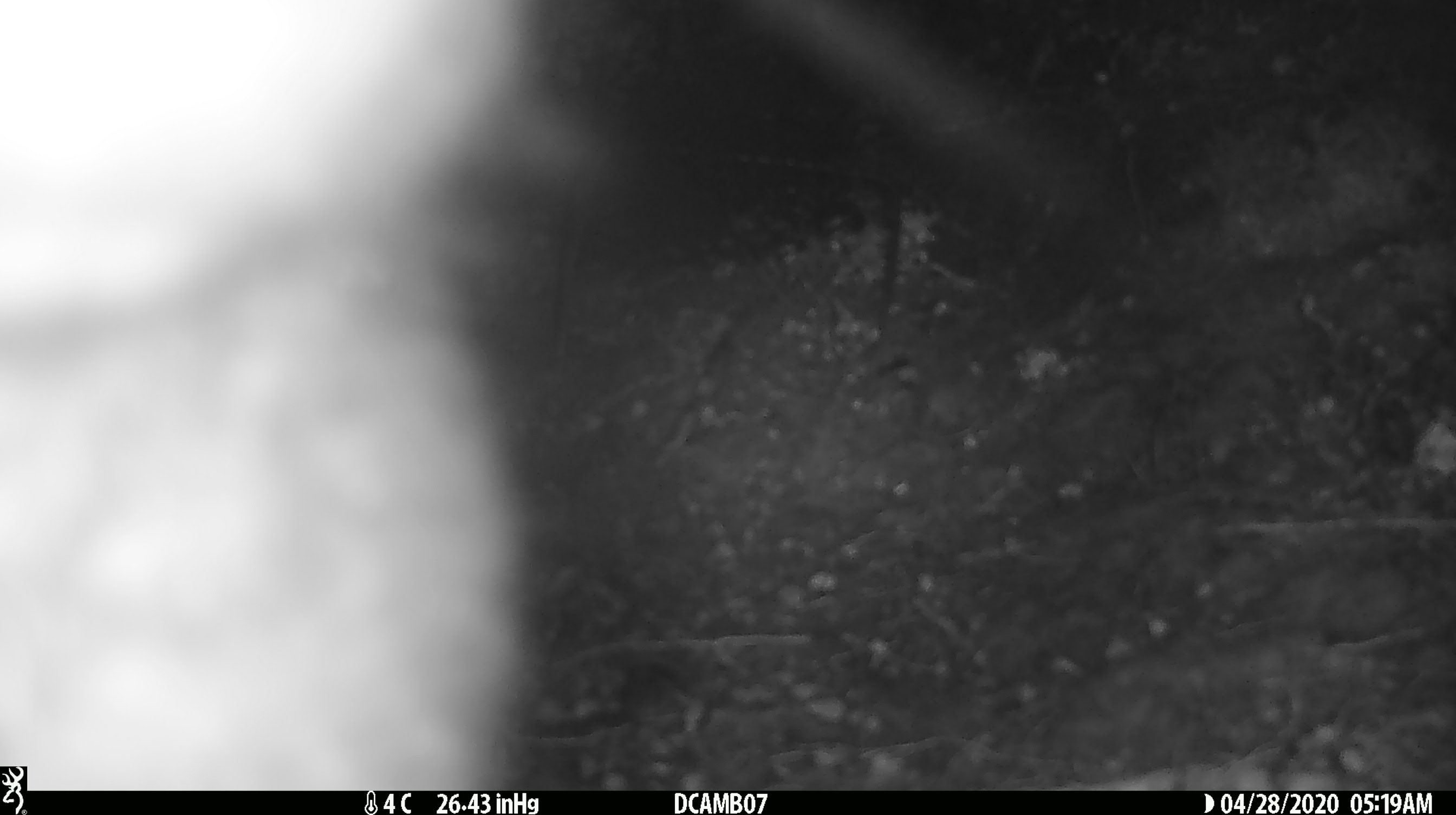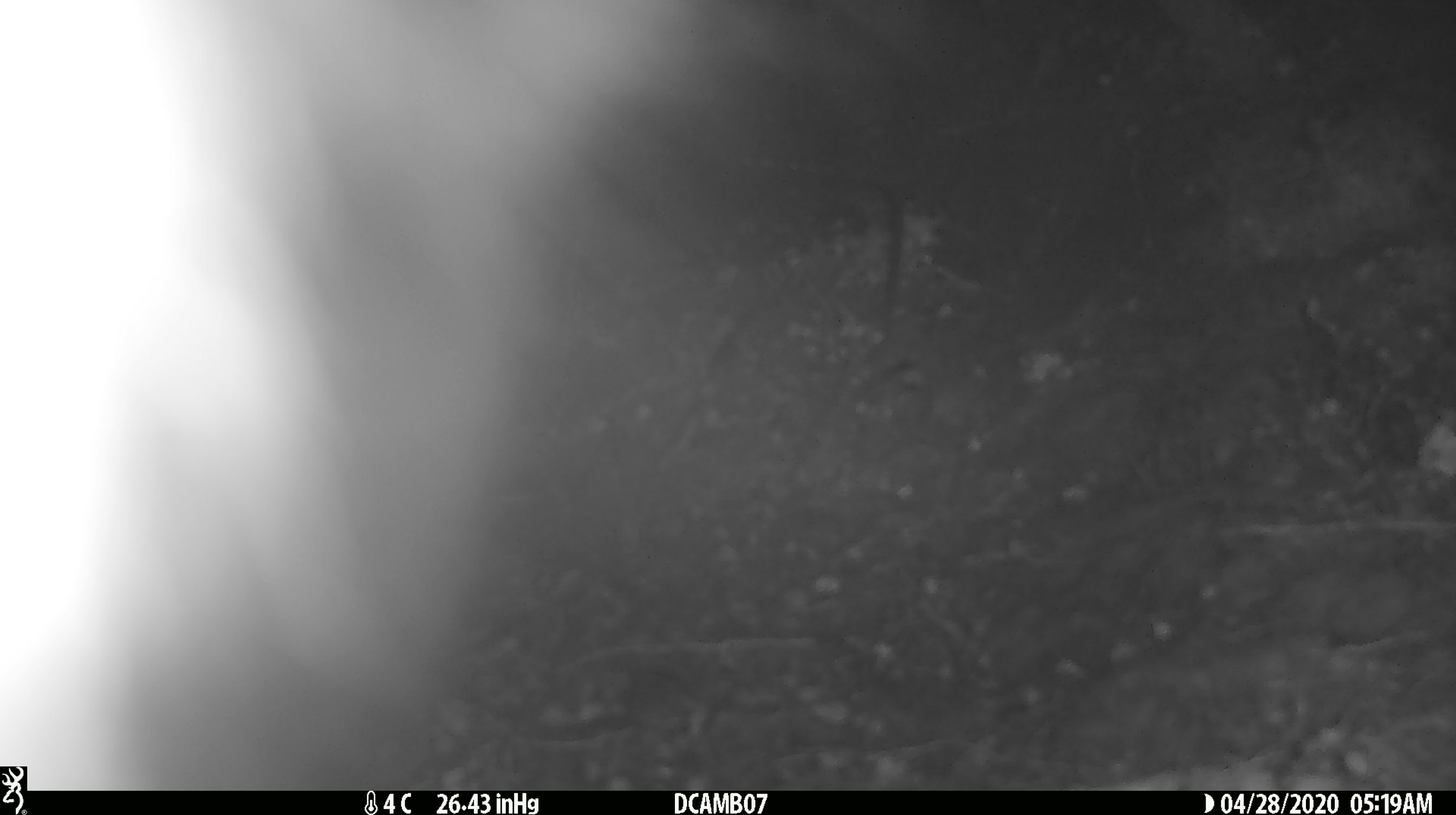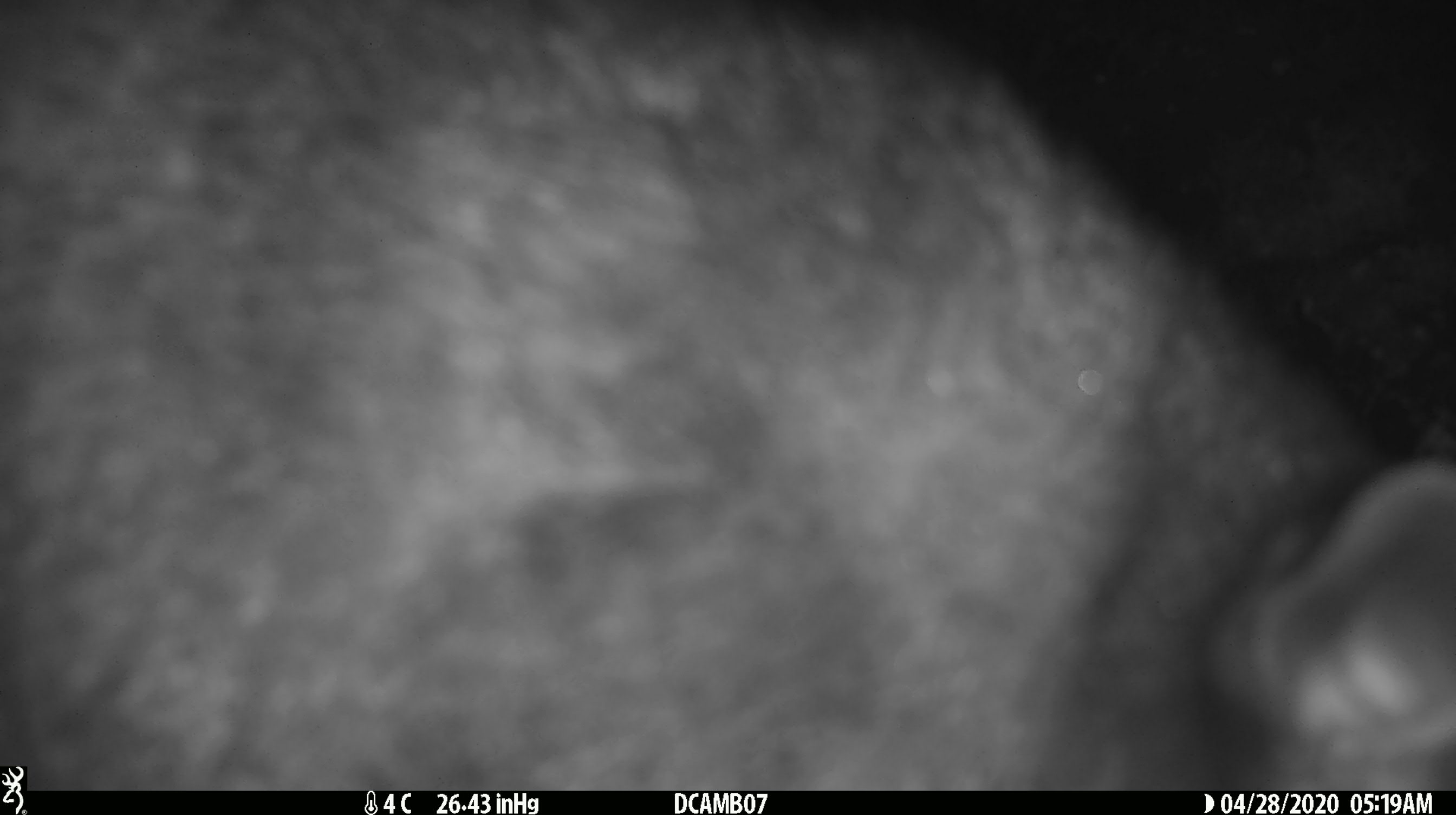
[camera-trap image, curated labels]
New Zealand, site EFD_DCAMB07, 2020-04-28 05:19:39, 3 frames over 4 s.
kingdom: Animalia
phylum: Chordata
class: Mammalia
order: Diprotodontia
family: Phalangeridae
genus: Trichosurus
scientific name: Trichosurus vulpecula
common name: common brushtail possum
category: possum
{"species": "possum (common brushtail possum) (Trichosurus vulpecula)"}